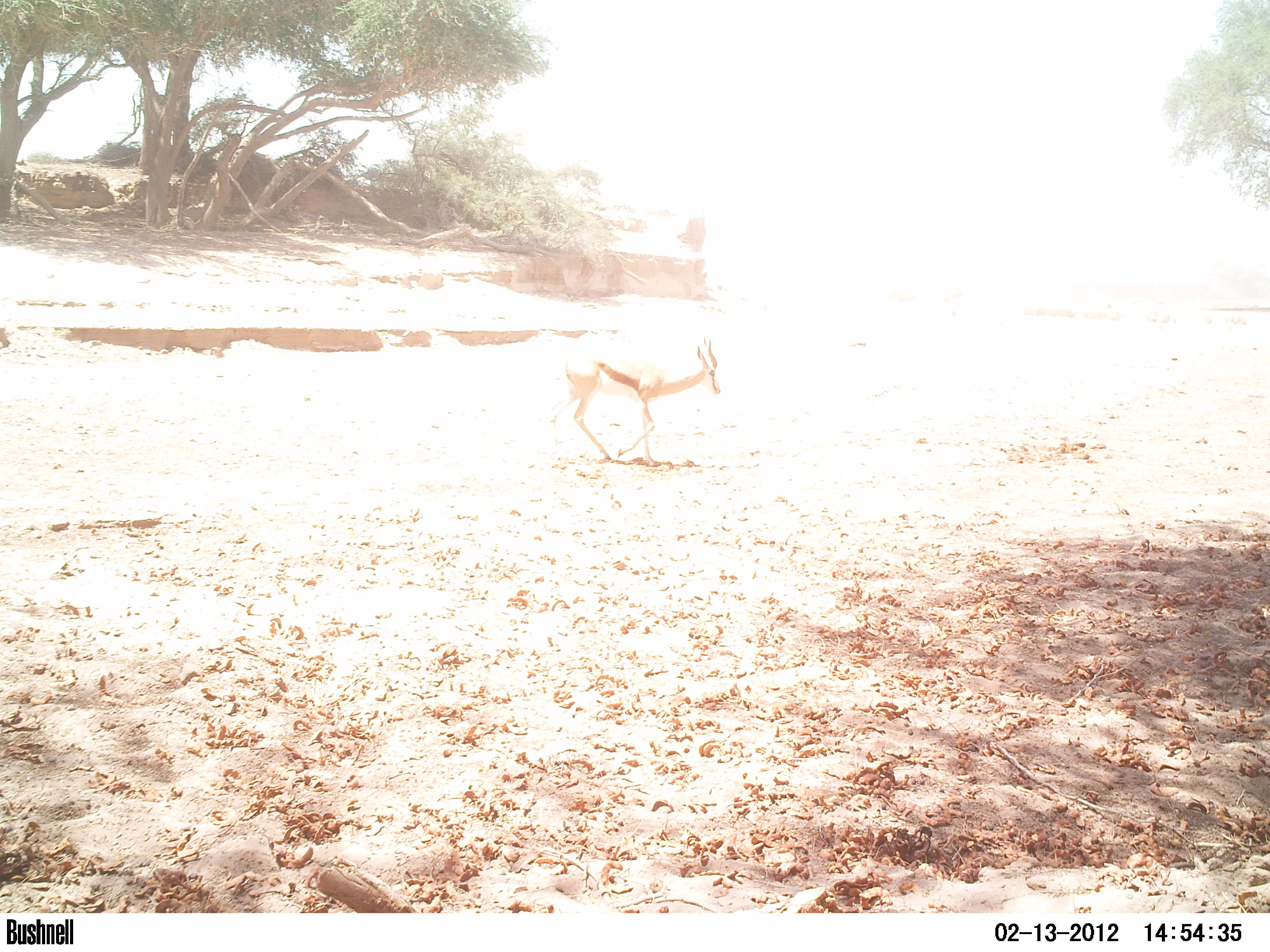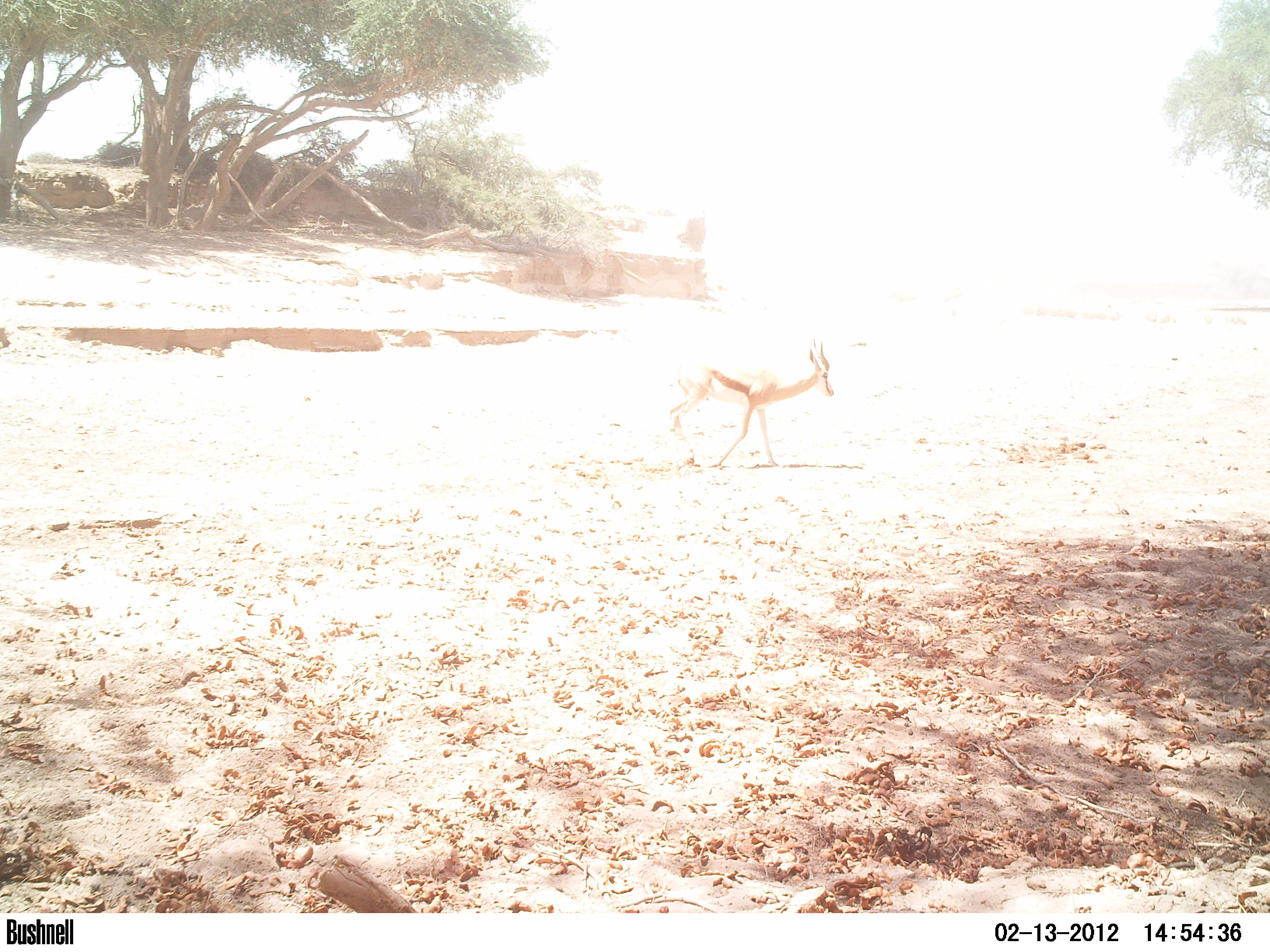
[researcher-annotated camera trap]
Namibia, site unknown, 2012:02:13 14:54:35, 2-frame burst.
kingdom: Animalia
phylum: Chordata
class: Mammalia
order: Artiodactyla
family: Bovidae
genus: Antidorcas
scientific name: Antidorcas marsupialis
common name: springbok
Antidorcas marsupialis (springbok).